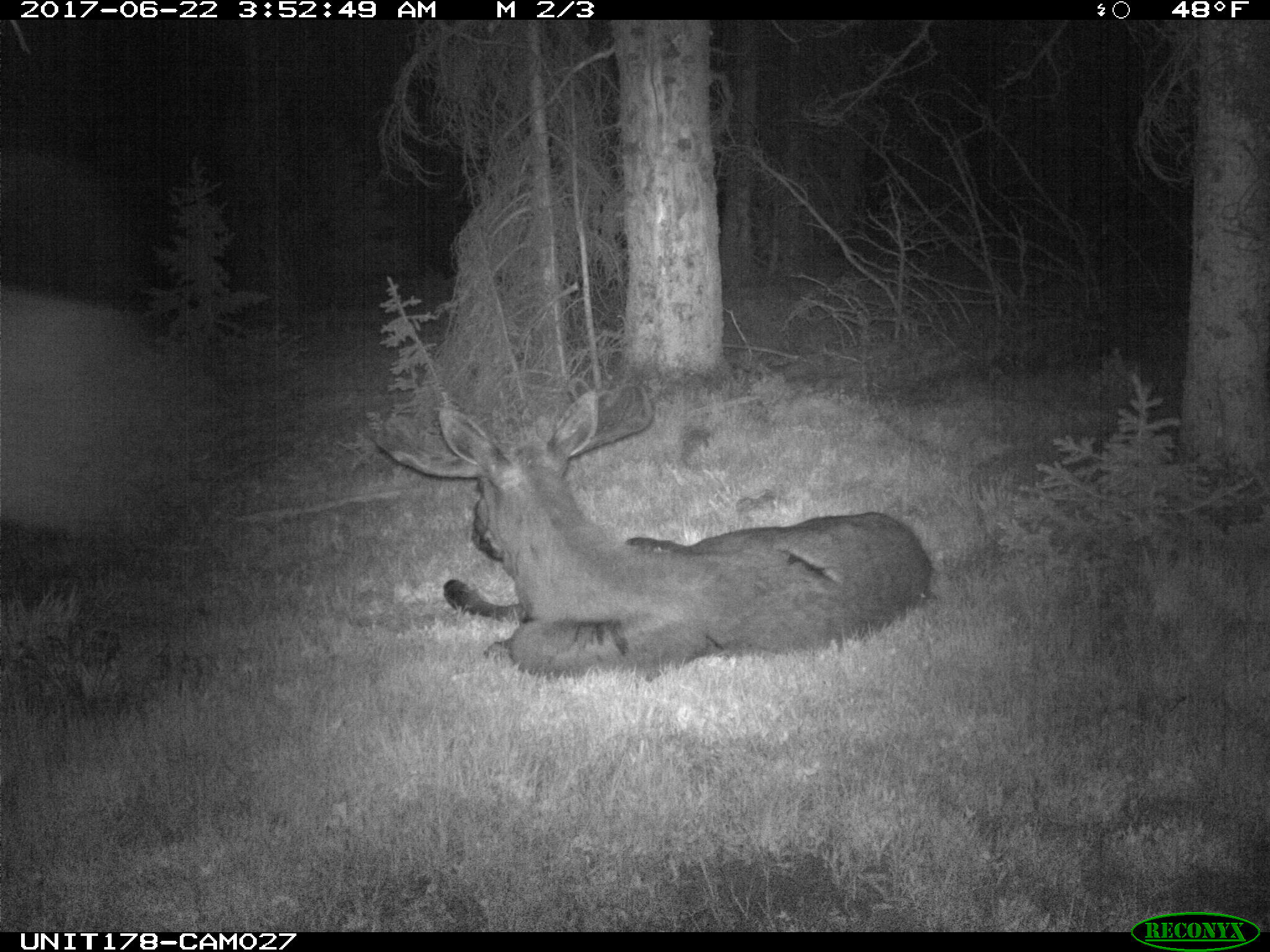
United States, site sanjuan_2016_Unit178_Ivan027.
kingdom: Animalia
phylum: Chordata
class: Mammalia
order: Artiodactyla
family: Cervidae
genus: Alces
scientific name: Alces alces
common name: moose